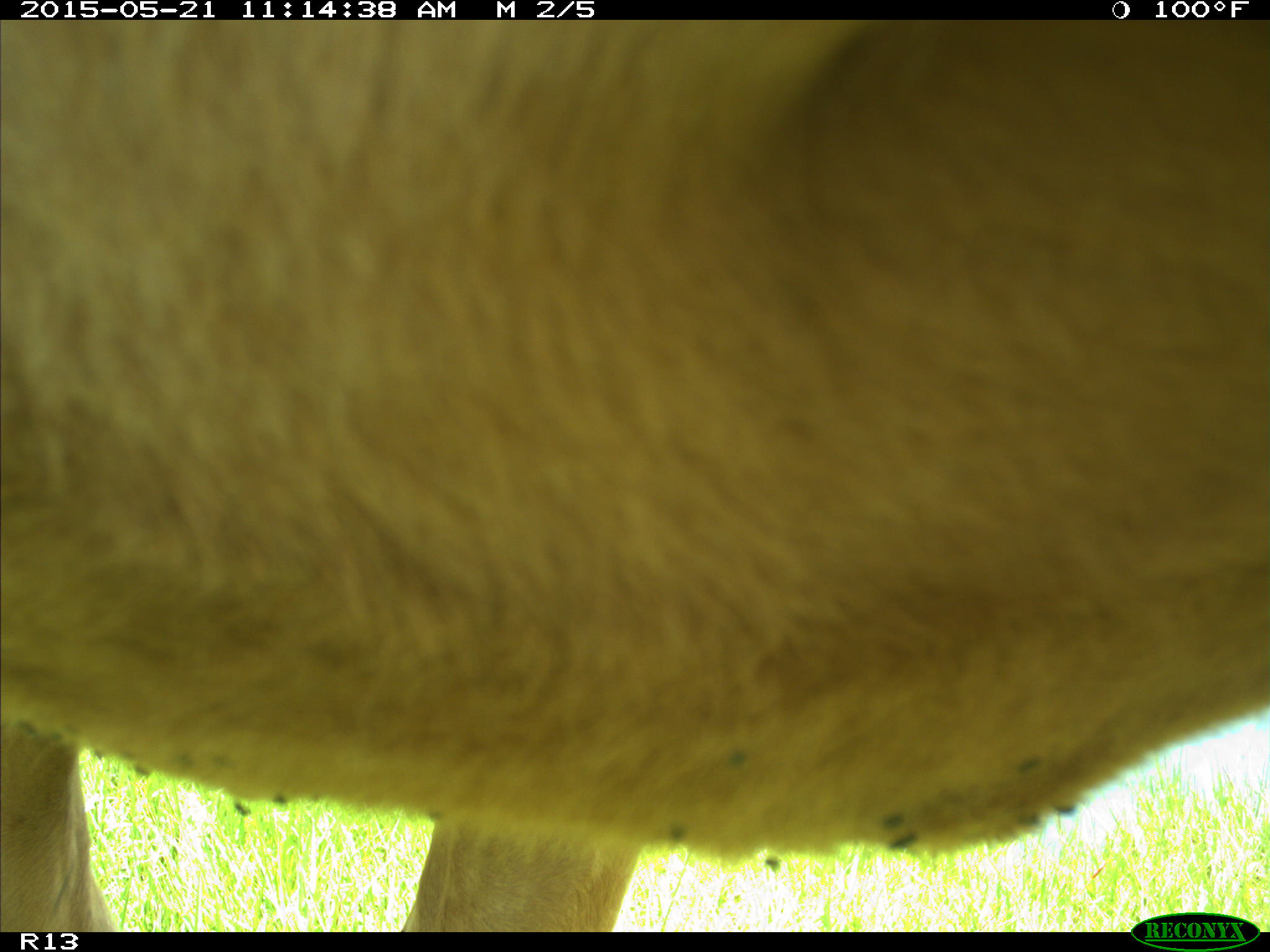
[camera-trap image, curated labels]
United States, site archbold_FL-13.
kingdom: Animalia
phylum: Chordata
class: Mammalia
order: Artiodactyla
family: Bovidae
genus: Bos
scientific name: Bos taurus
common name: domestic cow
Bos taurus (domestic cow).